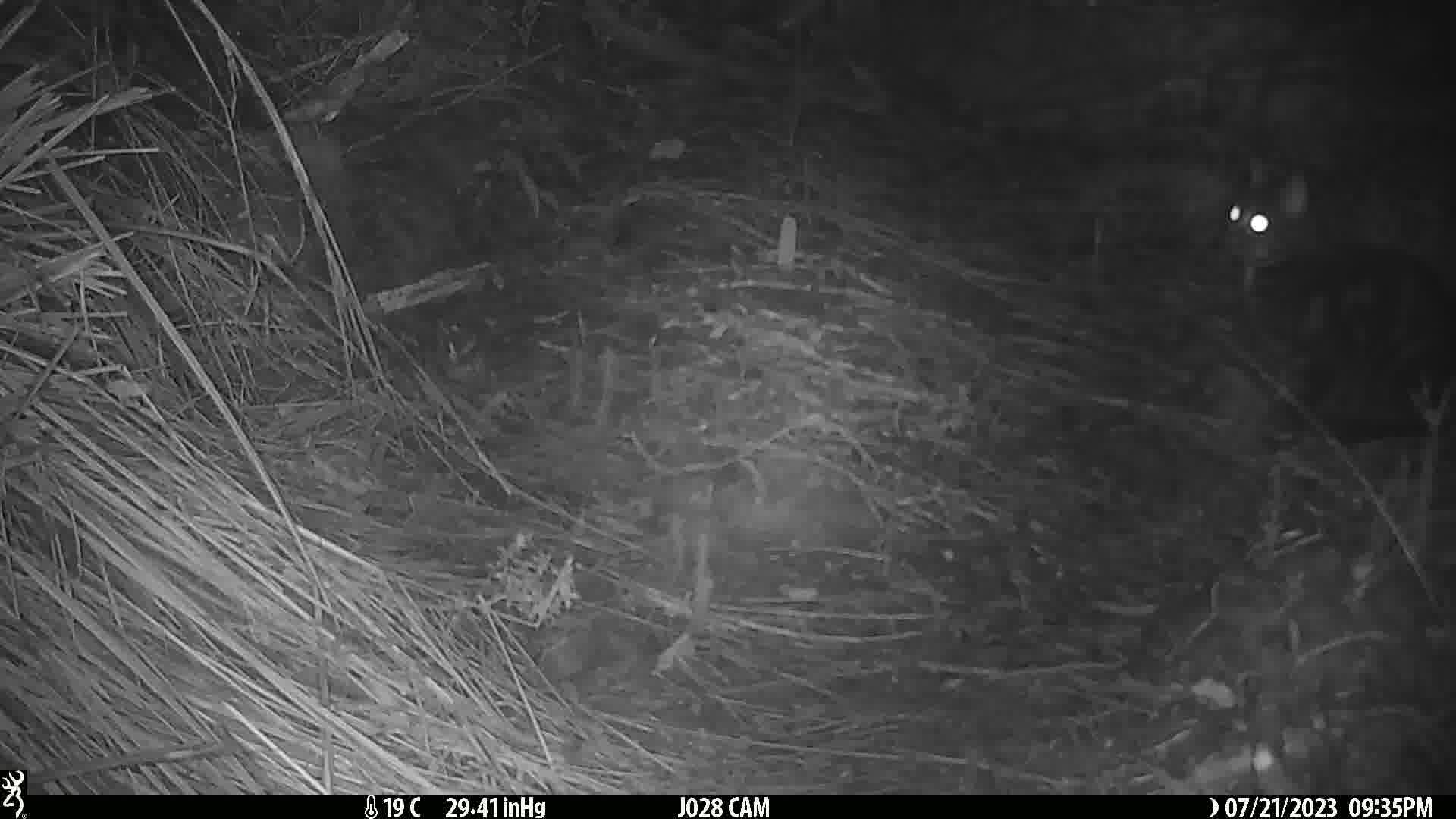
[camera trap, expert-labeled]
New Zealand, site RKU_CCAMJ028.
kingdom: Animalia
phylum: Chordata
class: Mammalia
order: Carnivora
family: Felidae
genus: Felis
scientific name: Felis catus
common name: domestic cat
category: cat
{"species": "cat (domestic cat) (Felis catus)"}